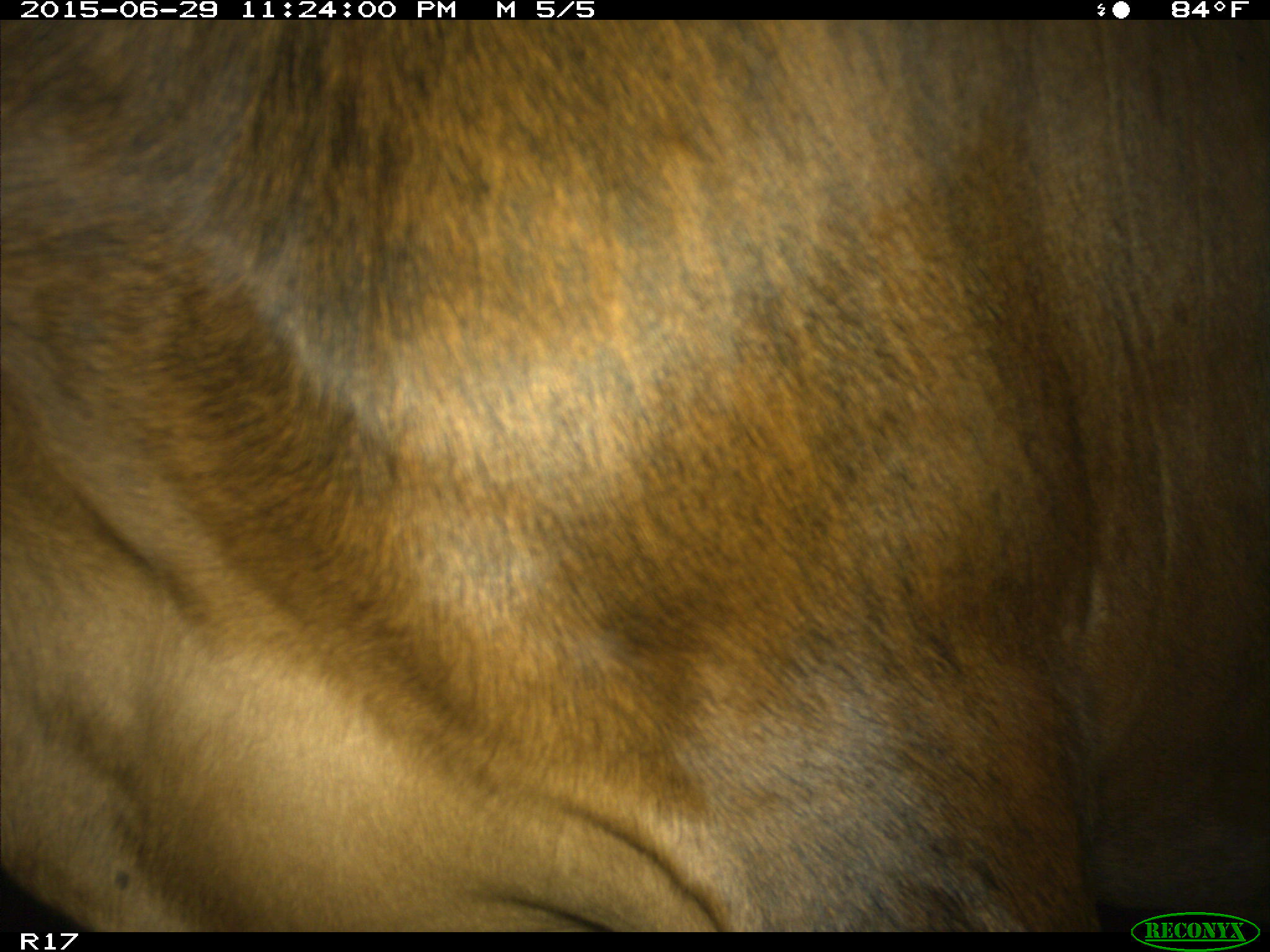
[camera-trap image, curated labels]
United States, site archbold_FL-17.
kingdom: Animalia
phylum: Chordata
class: Mammalia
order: Artiodactyla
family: Bovidae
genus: Bos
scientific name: Bos taurus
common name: domestic cow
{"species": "Bos taurus (domestic cow)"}